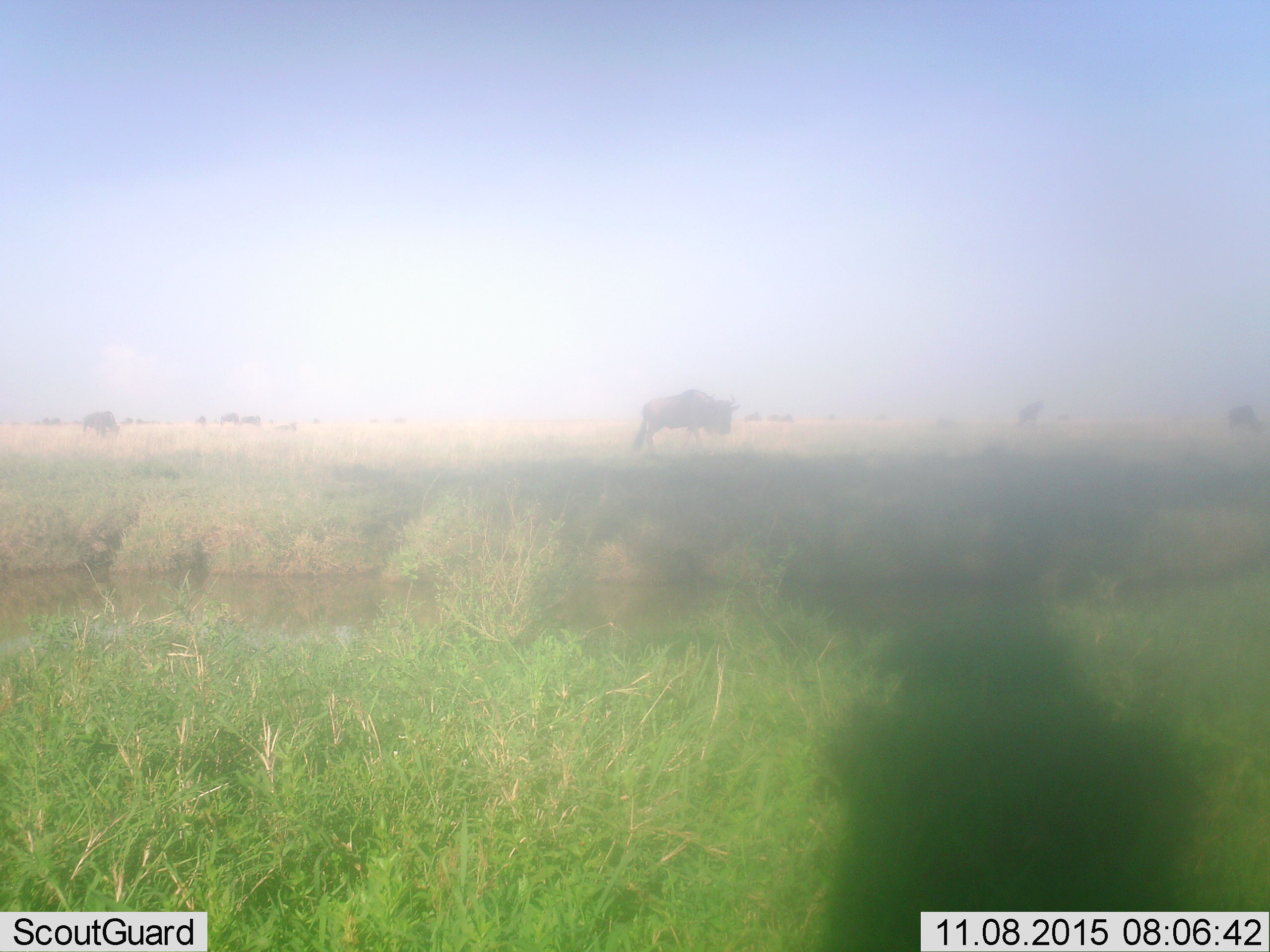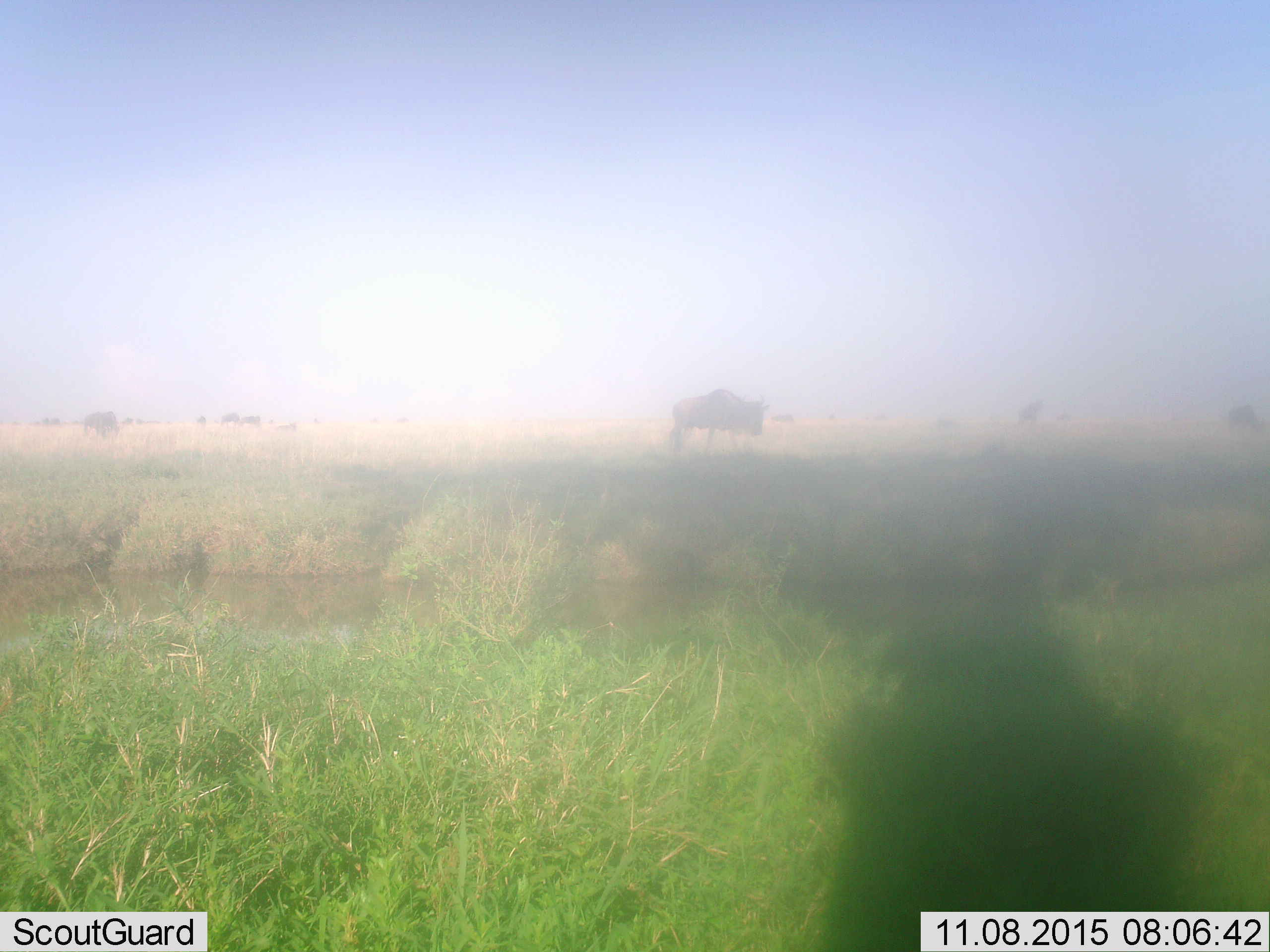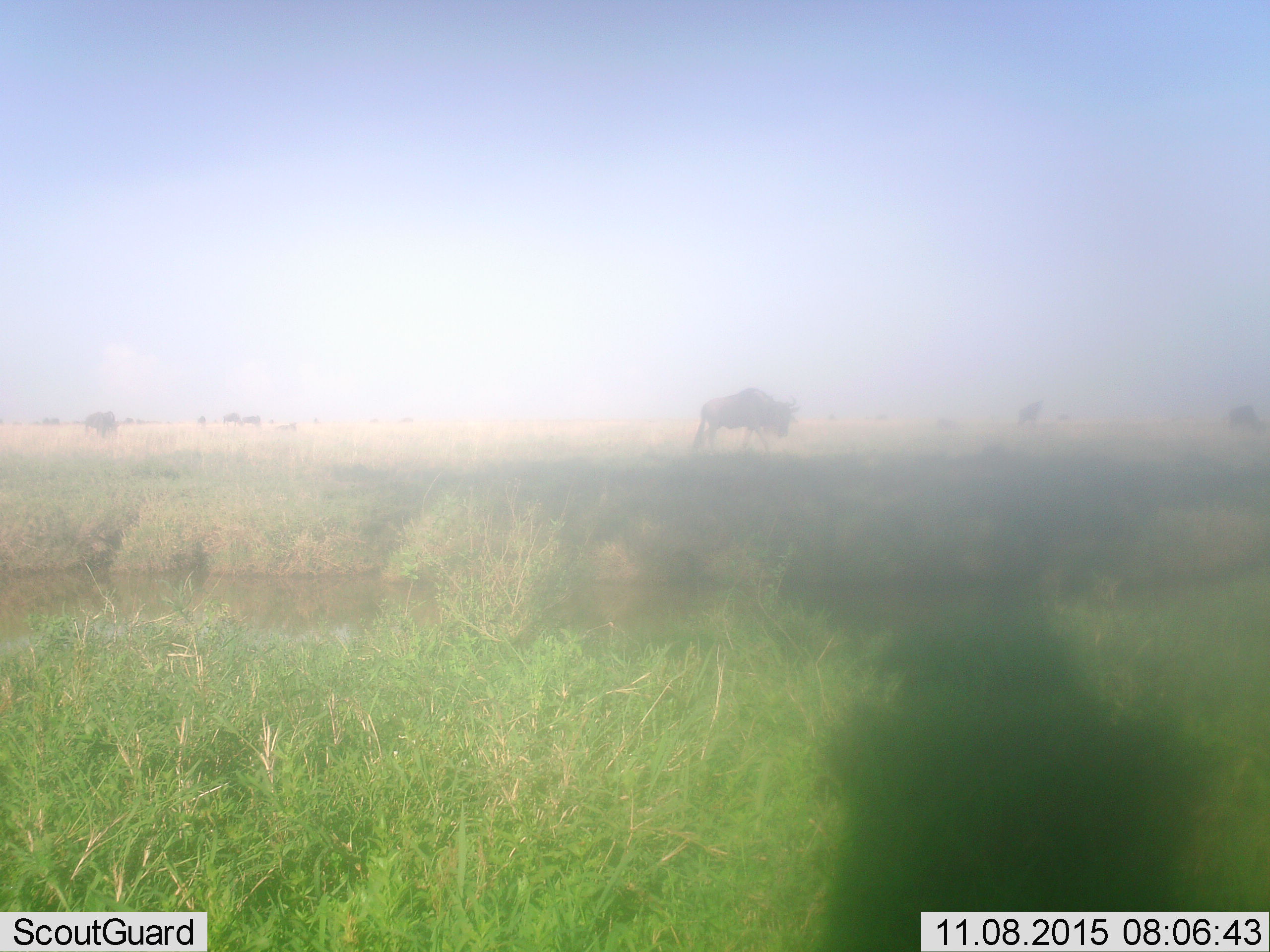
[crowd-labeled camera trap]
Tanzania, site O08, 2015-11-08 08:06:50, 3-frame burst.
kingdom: Animalia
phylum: Chordata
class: Mammalia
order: Artiodactyla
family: Bovidae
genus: Connochaetes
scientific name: Connochaetes taurinus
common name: blue wildebeest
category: wildebeest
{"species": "wildebeest (blue wildebeest) (Connochaetes taurinus)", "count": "11-50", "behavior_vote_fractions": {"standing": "17%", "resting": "0%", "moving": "67%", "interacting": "0%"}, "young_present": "17%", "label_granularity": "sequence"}